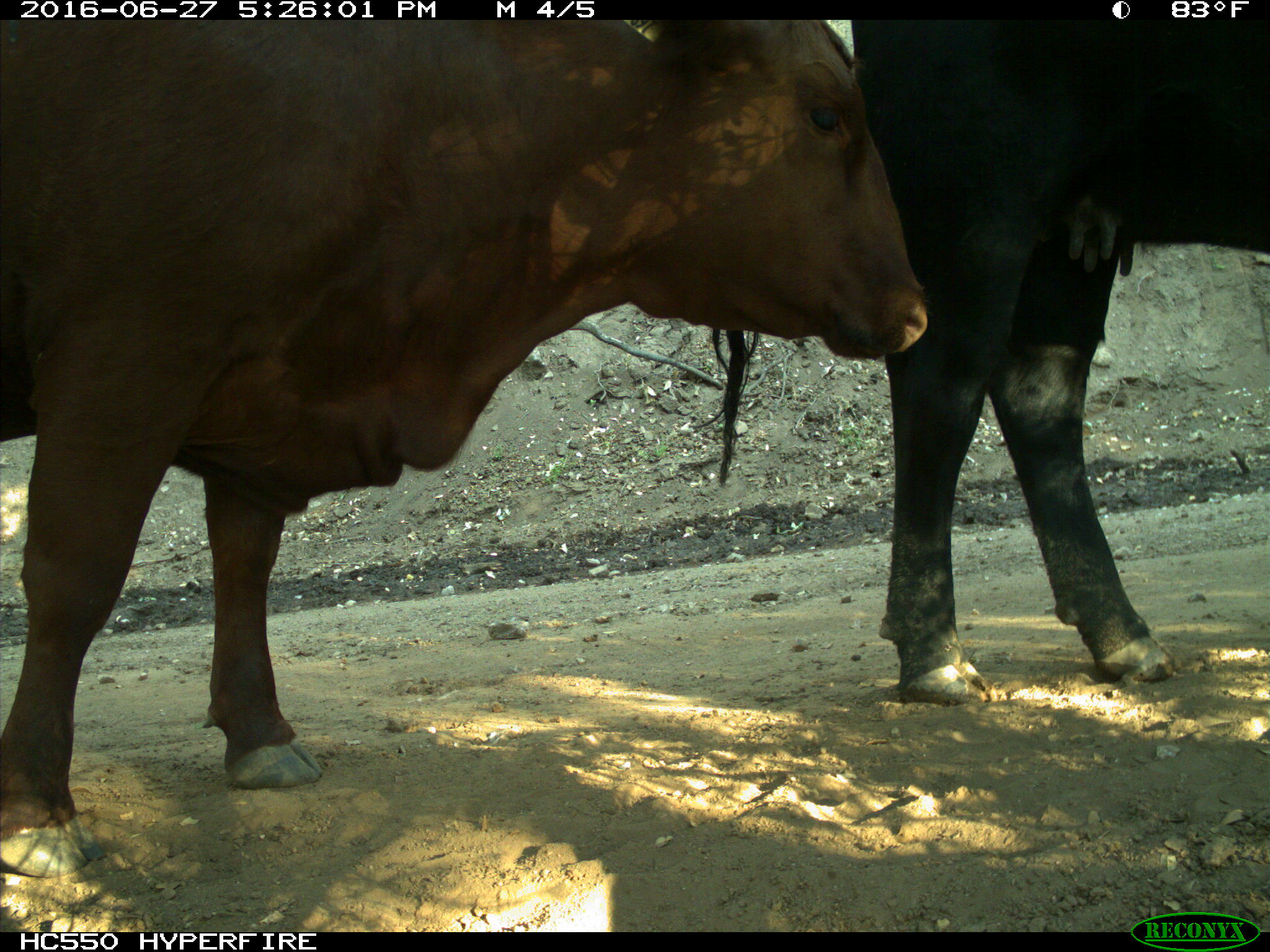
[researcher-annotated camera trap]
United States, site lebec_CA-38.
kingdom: Animalia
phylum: Chordata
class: Mammalia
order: Artiodactyla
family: Bovidae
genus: Bos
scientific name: Bos taurus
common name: domestic cow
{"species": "Bos taurus (domestic cow)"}